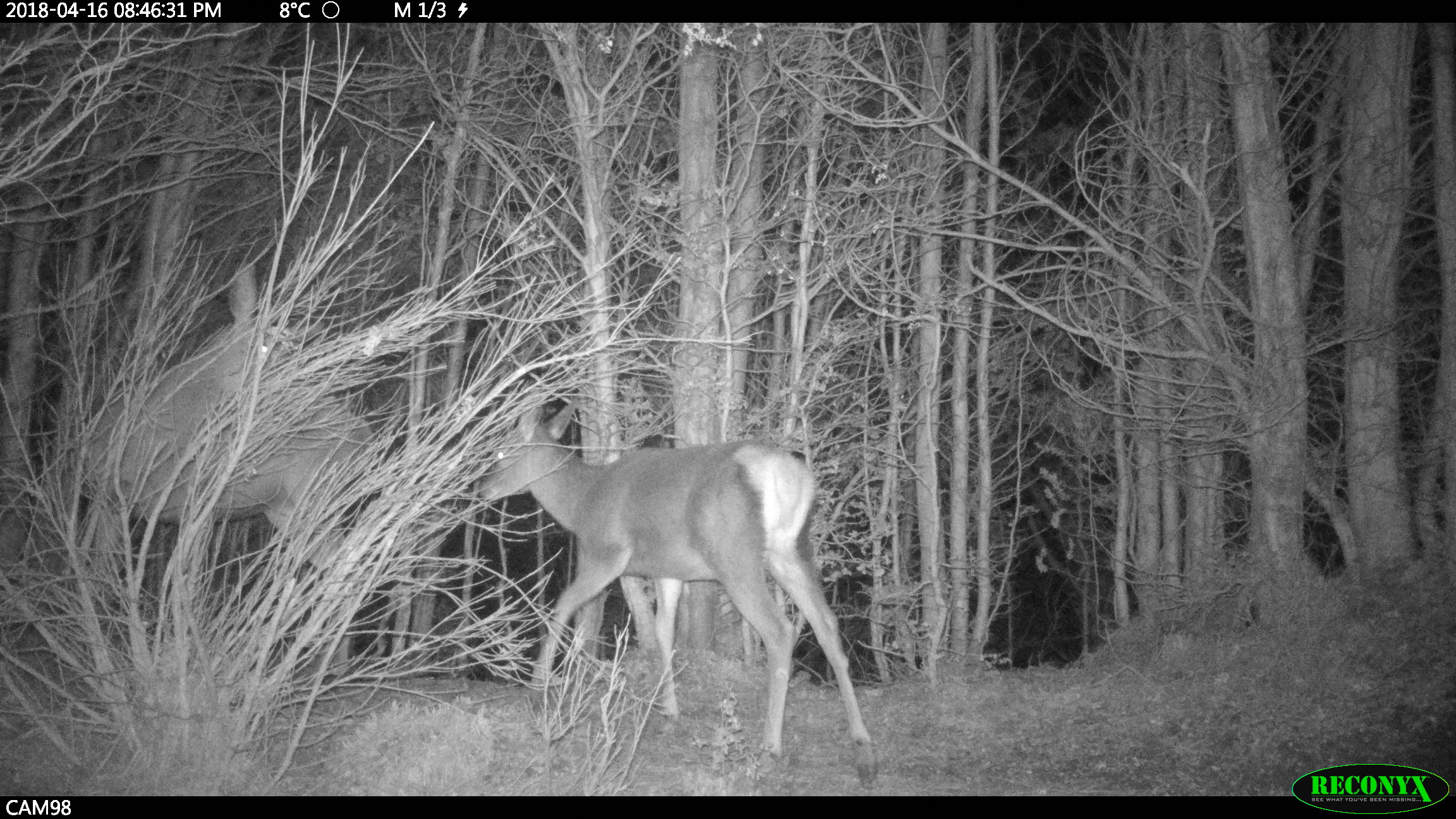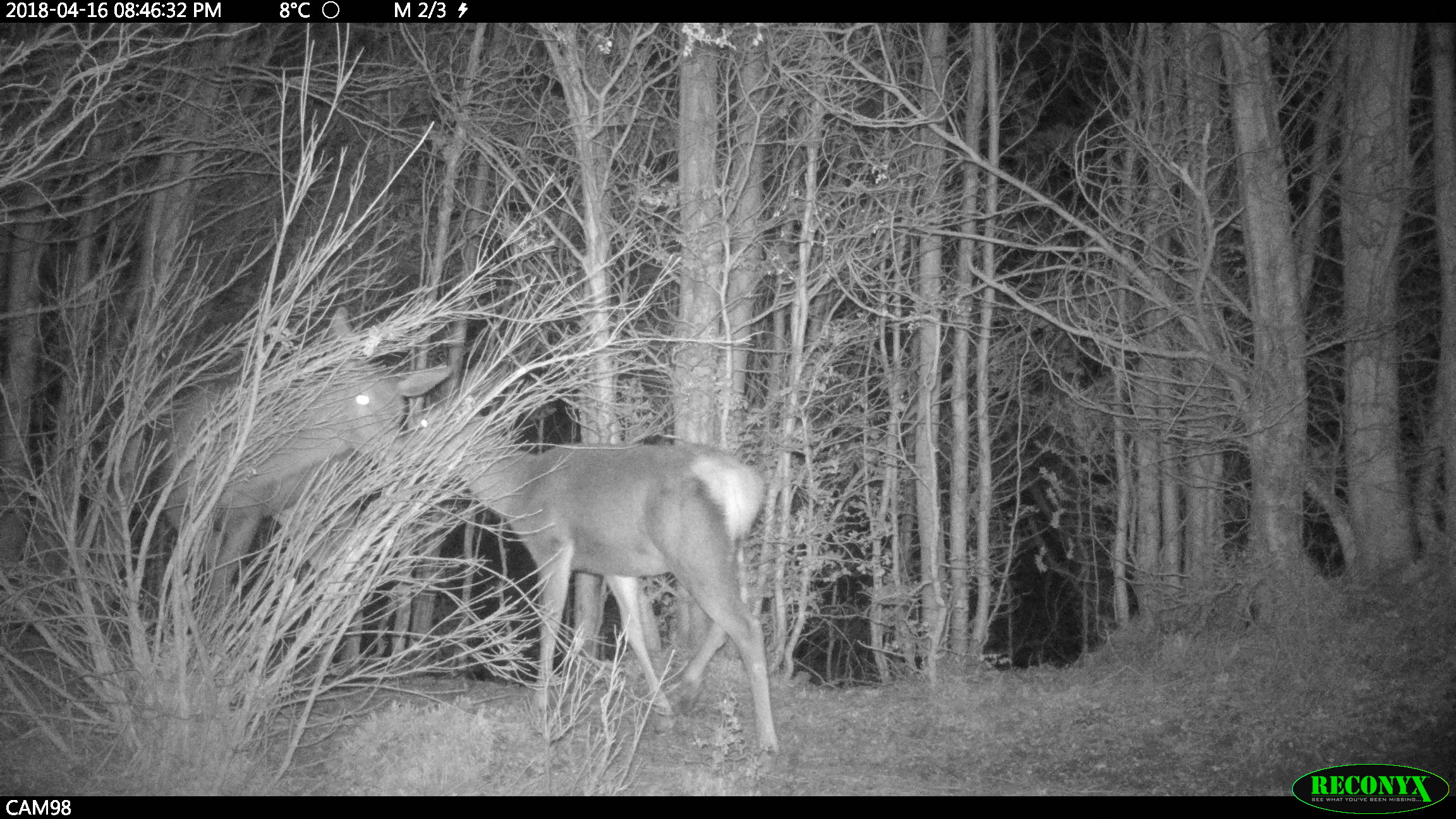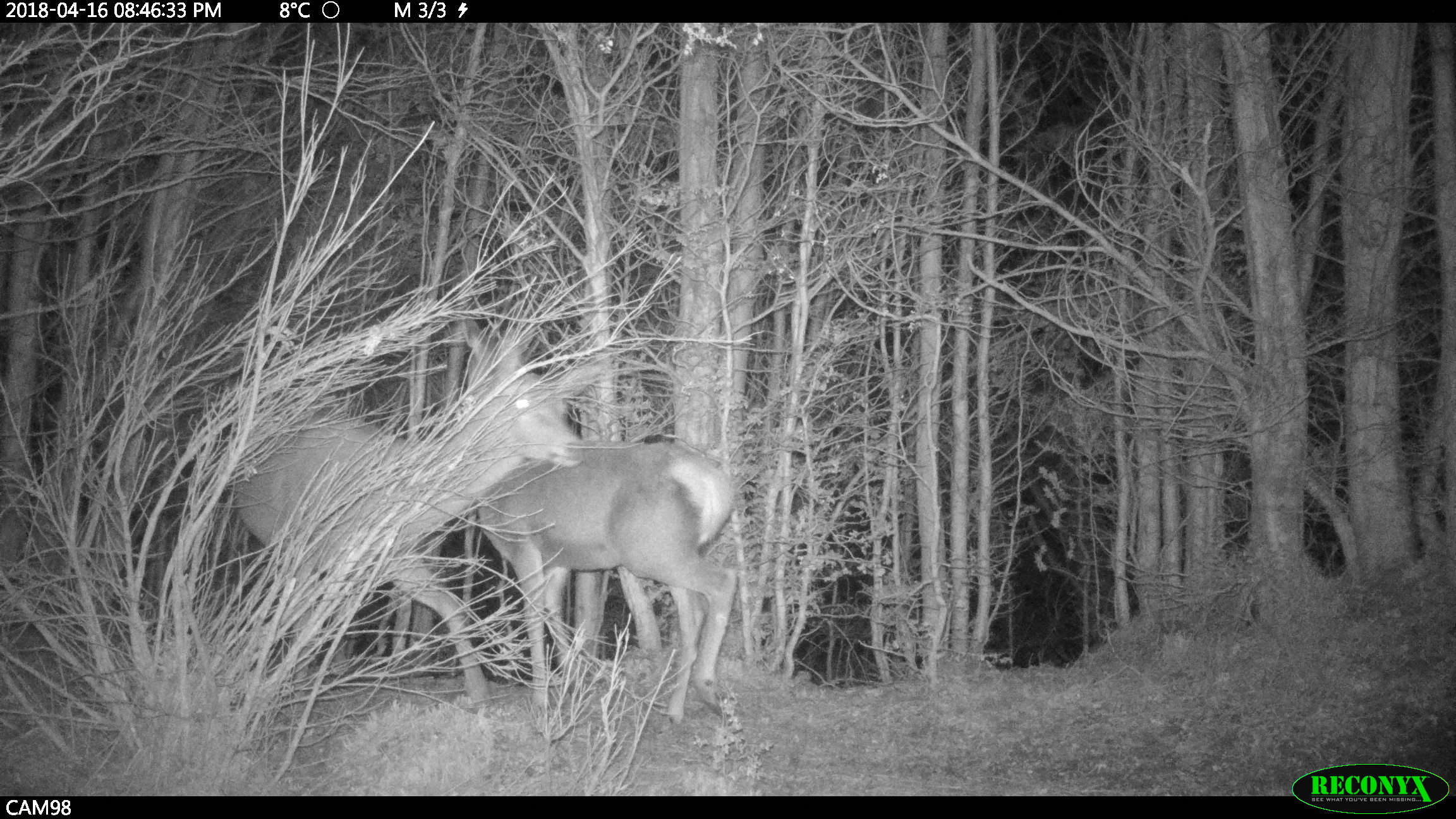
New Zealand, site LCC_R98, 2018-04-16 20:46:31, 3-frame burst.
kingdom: Animalia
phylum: Chordata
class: Mammalia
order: Artiodactyla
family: Cervidae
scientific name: Cervidae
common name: deer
Deer (Cervidae).